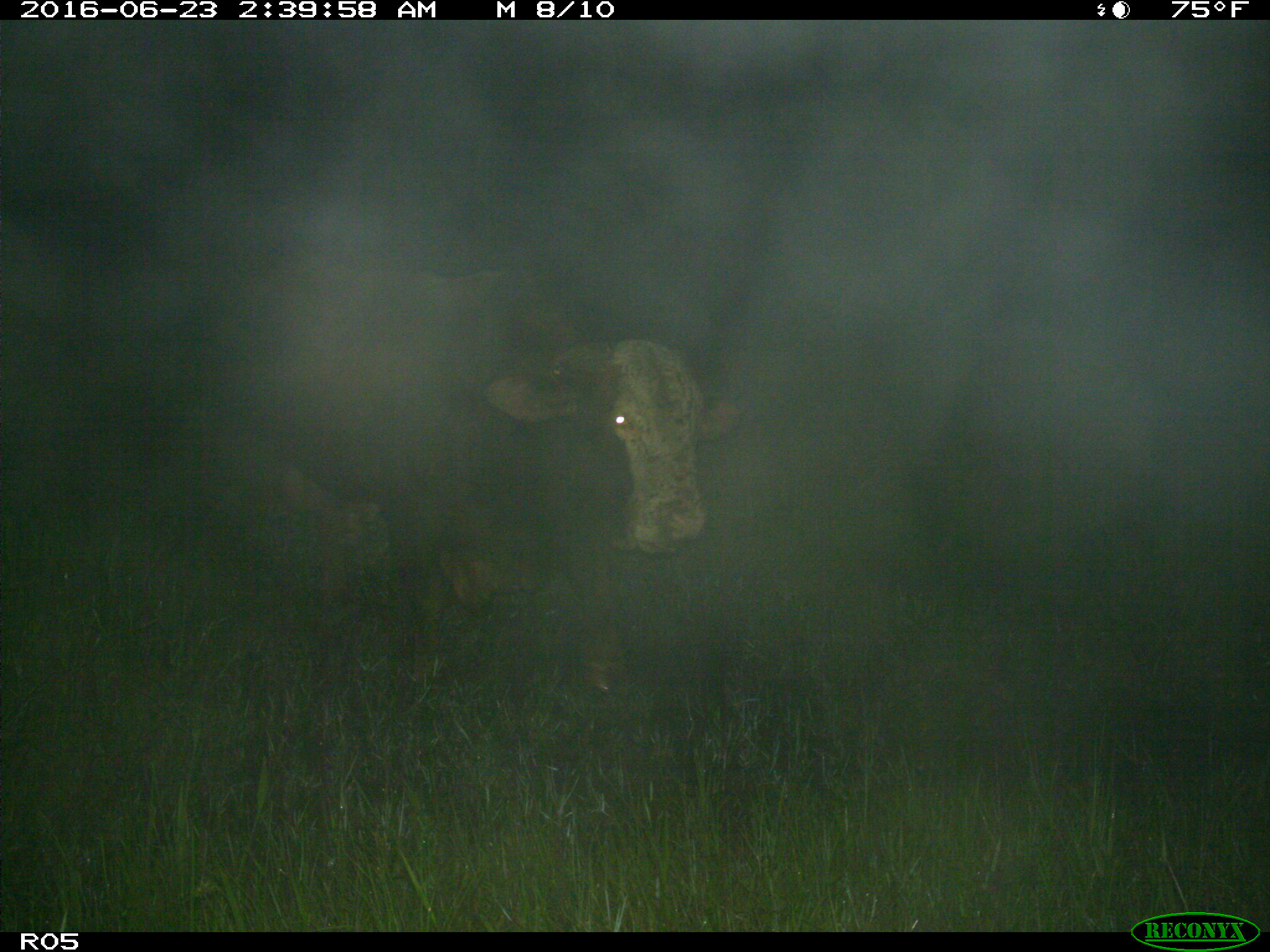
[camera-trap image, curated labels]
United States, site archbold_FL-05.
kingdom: Animalia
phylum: Chordata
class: Mammalia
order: Artiodactyla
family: Bovidae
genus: Bos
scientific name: Bos taurus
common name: domestic cow